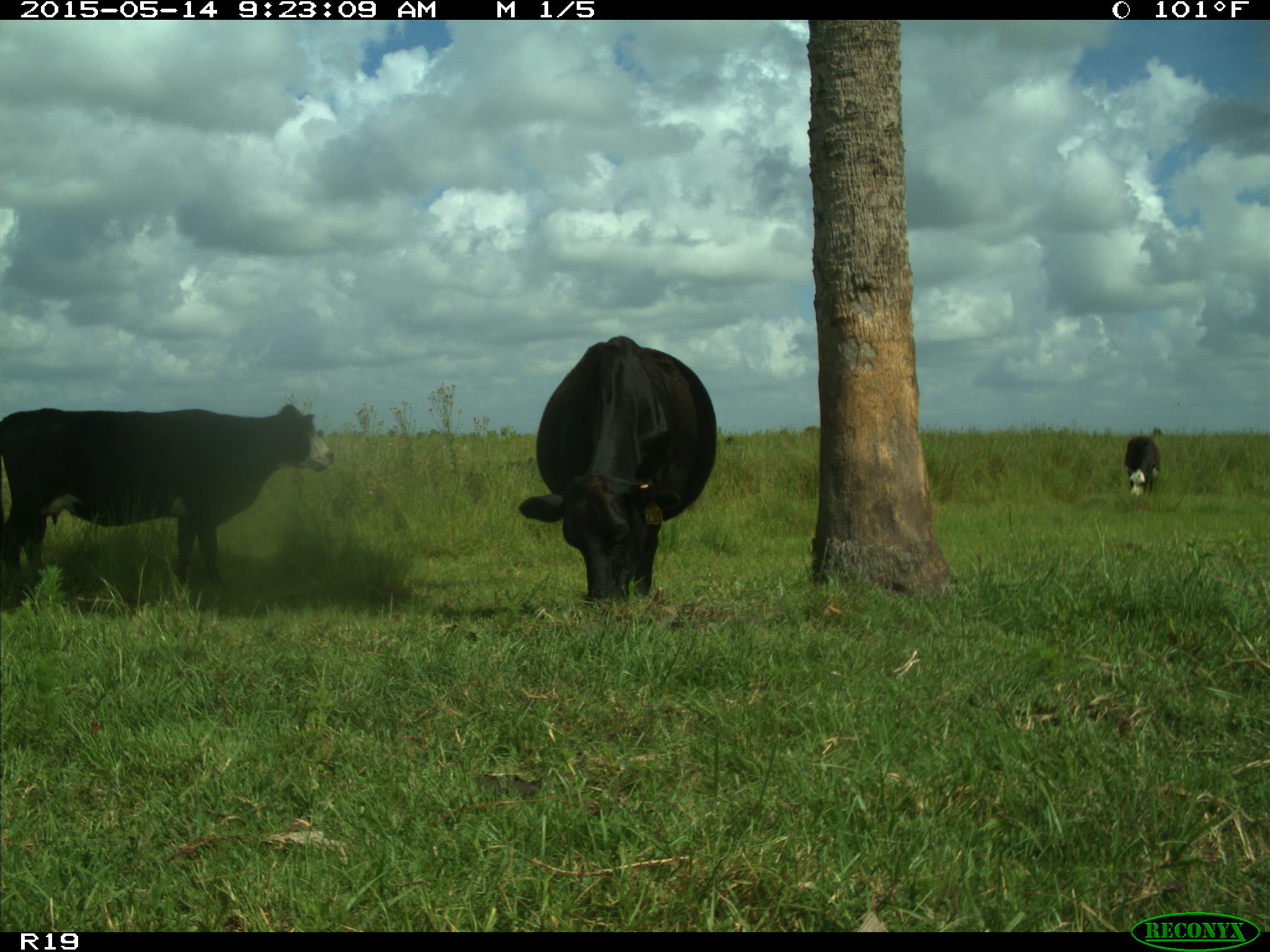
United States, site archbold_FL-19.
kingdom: Animalia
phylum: Chordata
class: Mammalia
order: Artiodactyla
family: Bovidae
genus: Bos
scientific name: Bos taurus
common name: domestic cow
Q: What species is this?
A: Bos taurus (domestic cow).